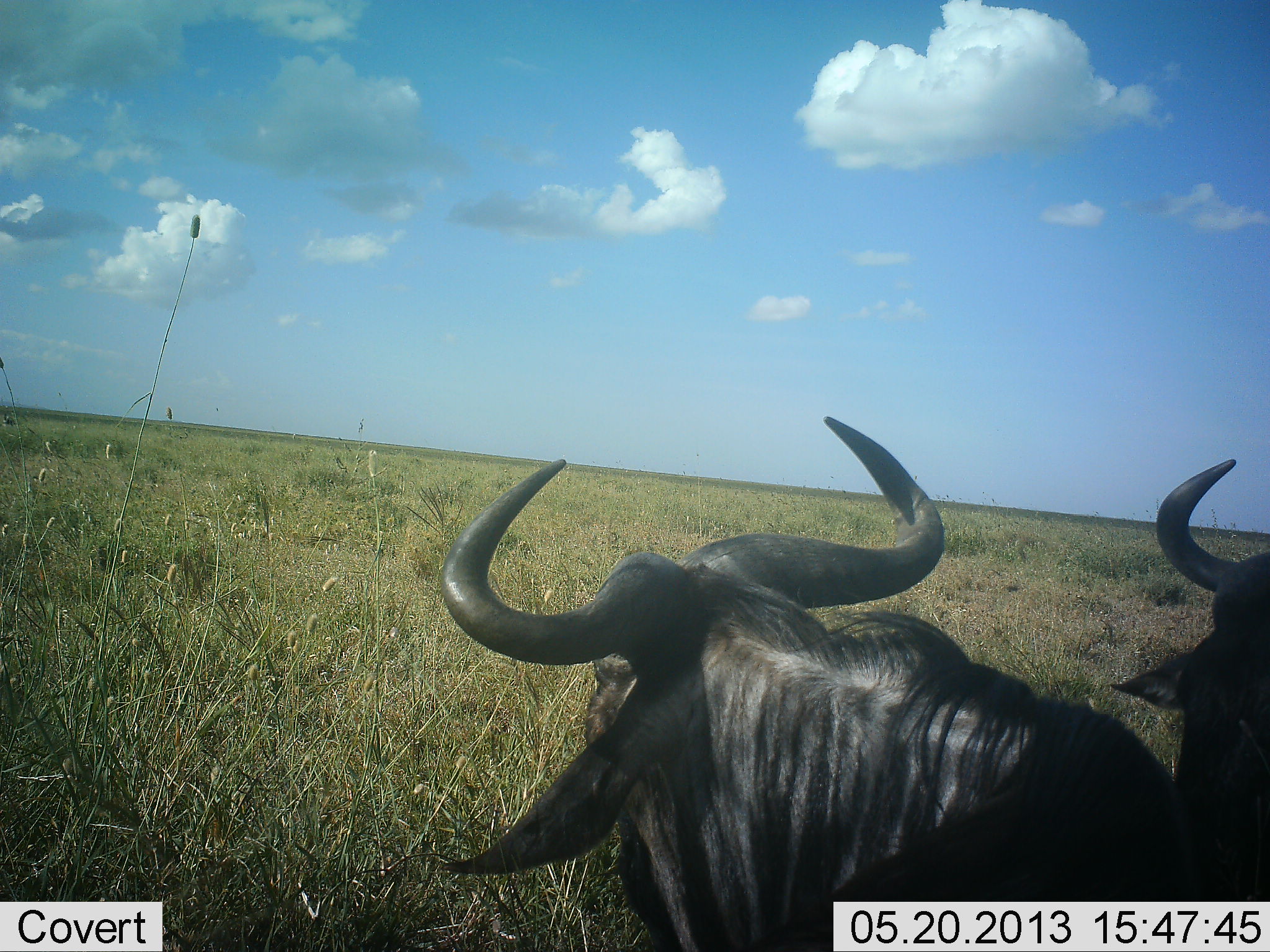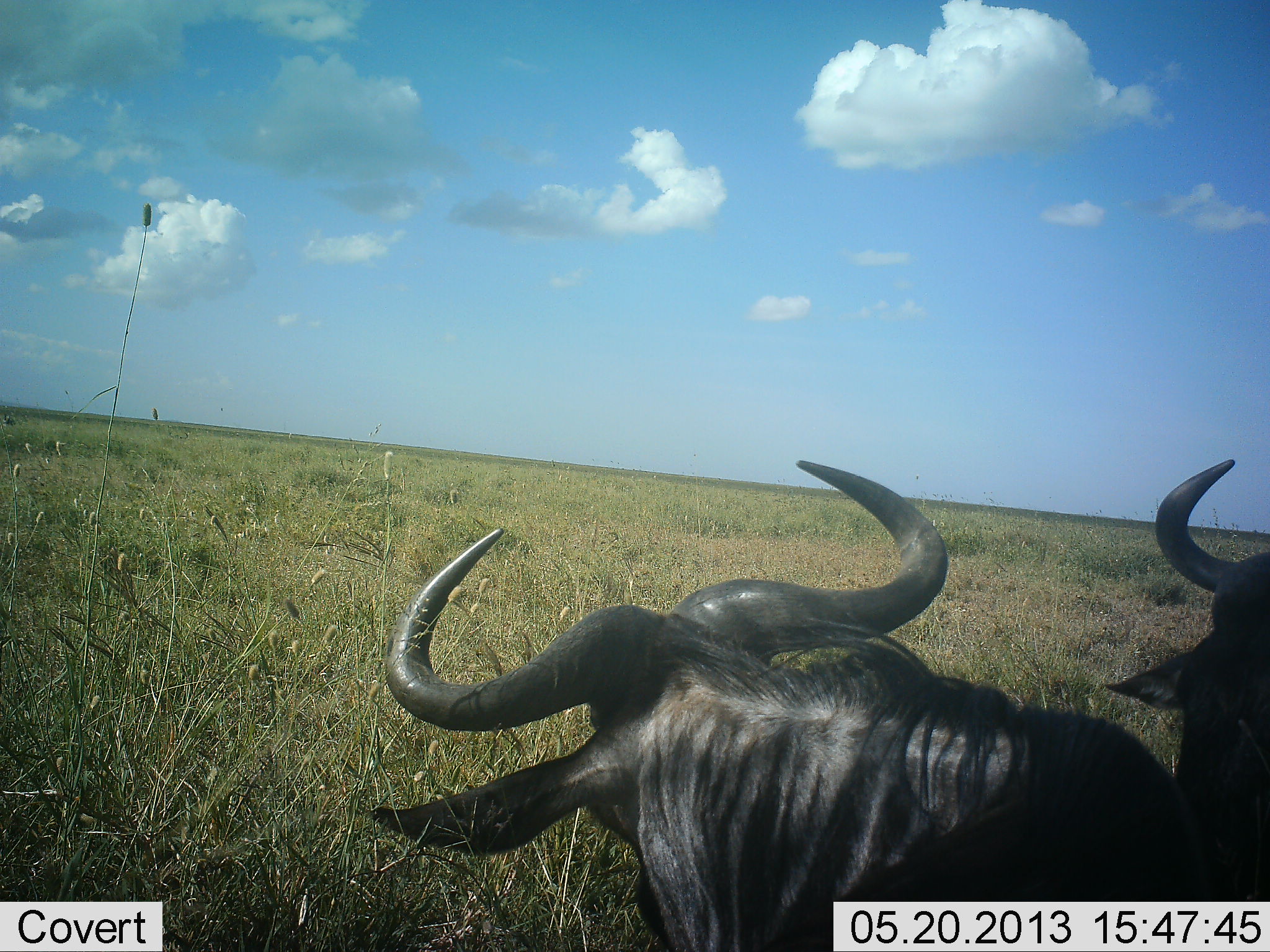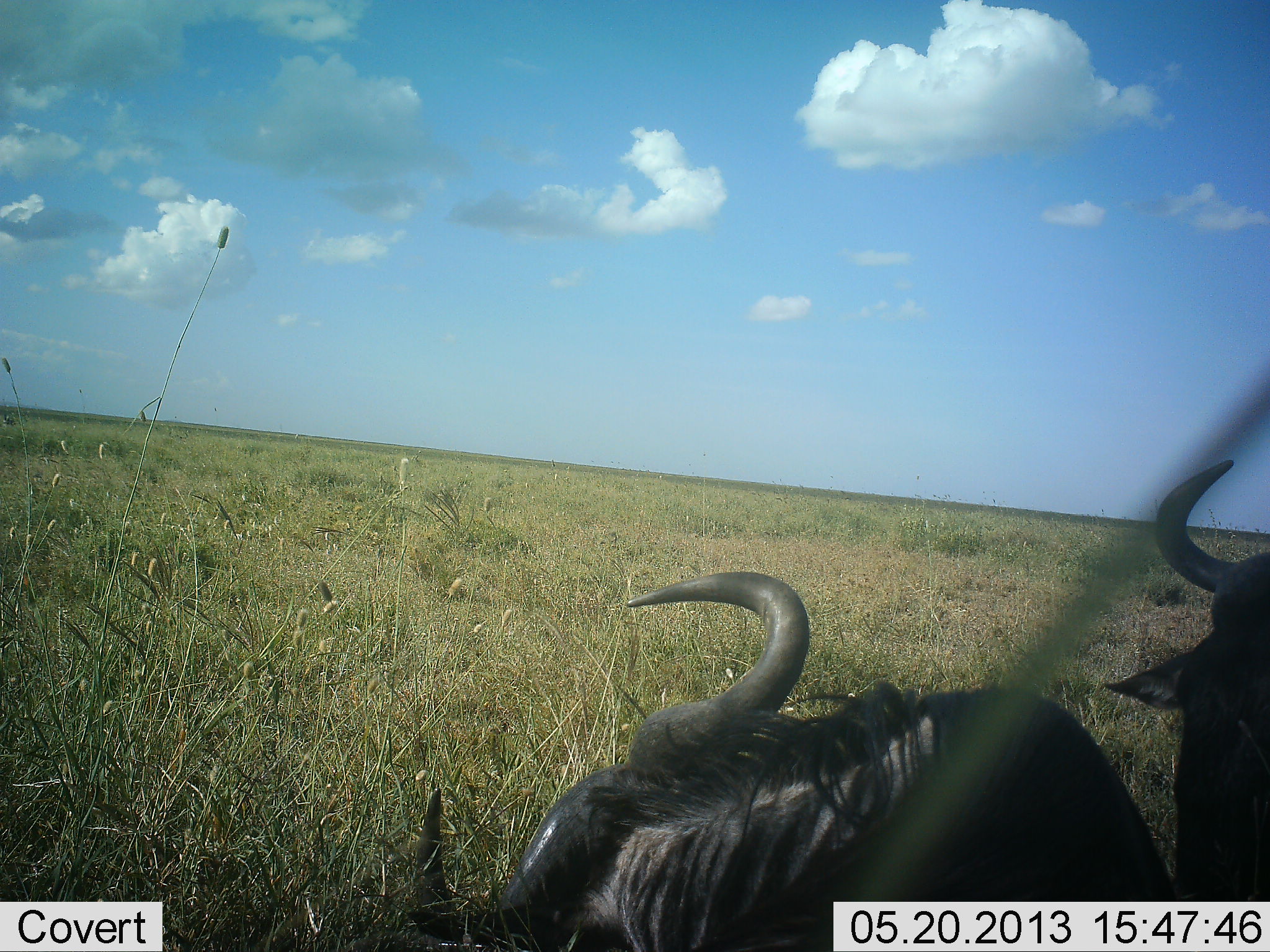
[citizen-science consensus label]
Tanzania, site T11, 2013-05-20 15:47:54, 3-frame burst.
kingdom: Animalia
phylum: Chordata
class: Mammalia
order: Artiodactyla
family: Bovidae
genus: Connochaetes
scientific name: Connochaetes taurinus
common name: blue wildebeest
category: wildebeest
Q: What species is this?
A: Wildebeest (blue wildebeest) (Connochaetes taurinus).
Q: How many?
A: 2.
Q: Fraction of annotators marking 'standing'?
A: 30%.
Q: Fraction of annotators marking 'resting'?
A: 60%.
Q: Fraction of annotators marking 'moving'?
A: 10%.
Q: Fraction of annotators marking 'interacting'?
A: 0%.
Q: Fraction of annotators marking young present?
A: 0%.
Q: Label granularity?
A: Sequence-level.